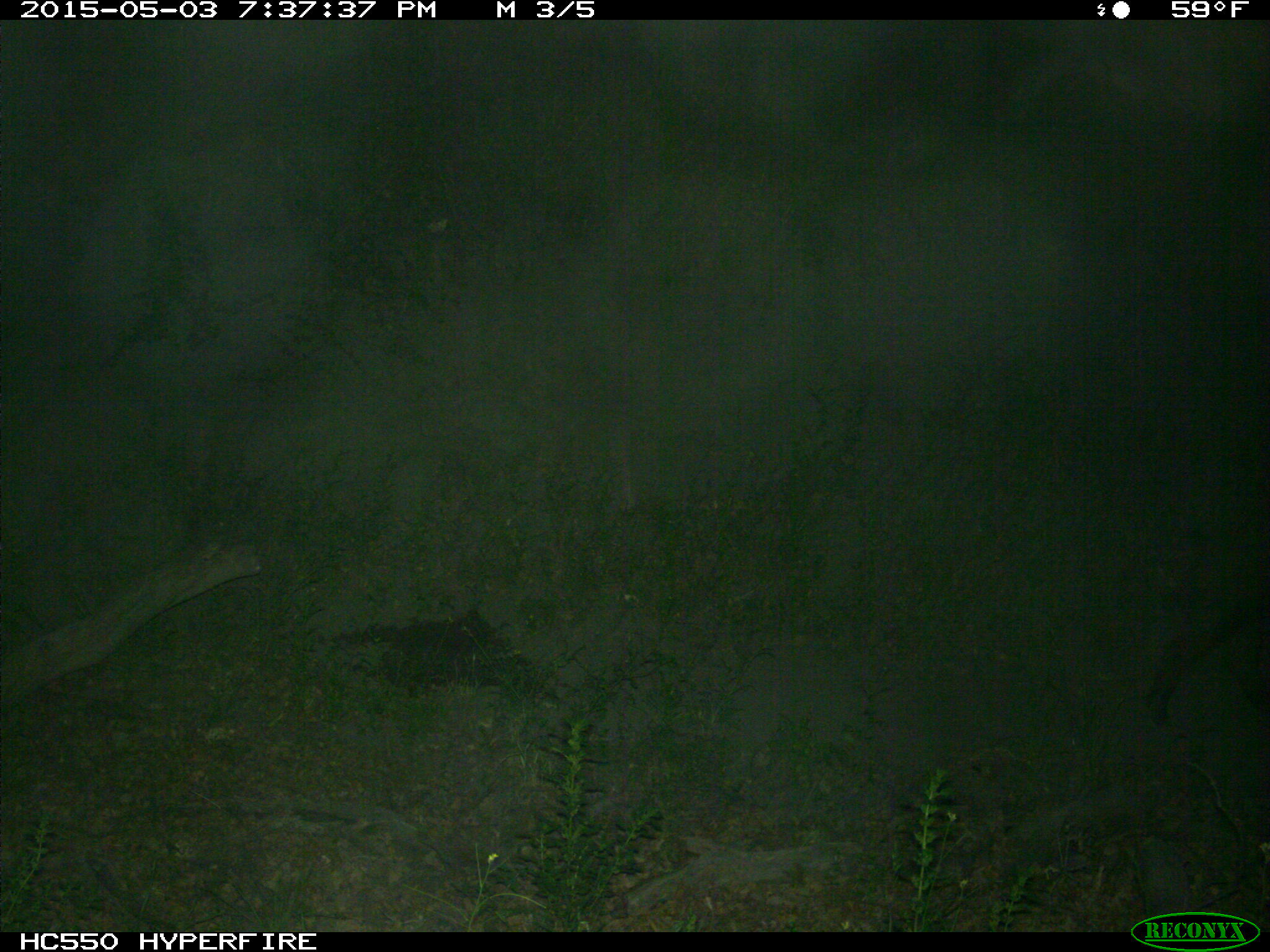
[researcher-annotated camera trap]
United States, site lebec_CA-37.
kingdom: Animalia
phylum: Chordata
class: Mammalia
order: Artiodactyla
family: Suidae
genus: Sus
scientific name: Sus scrofa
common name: wild boar